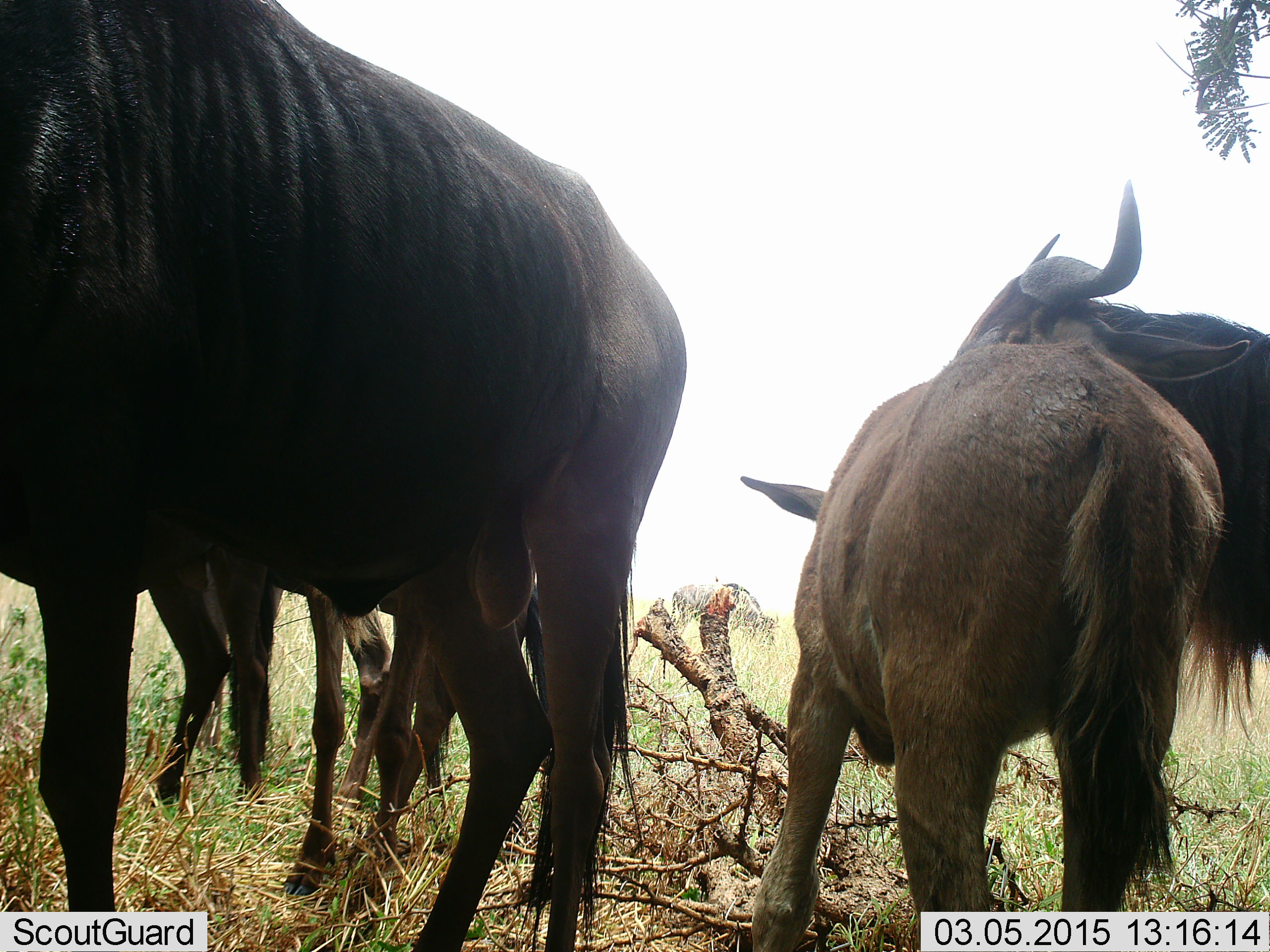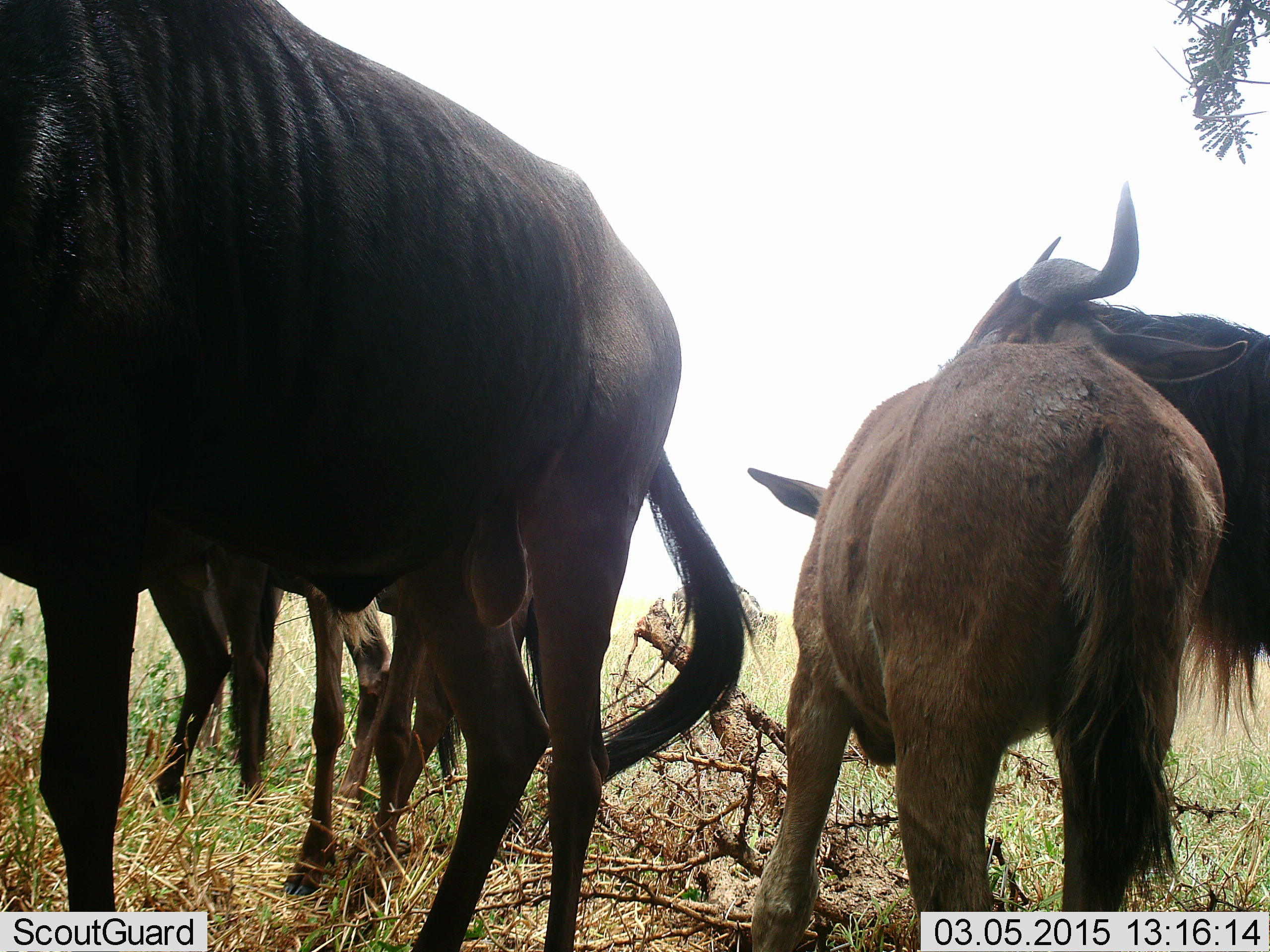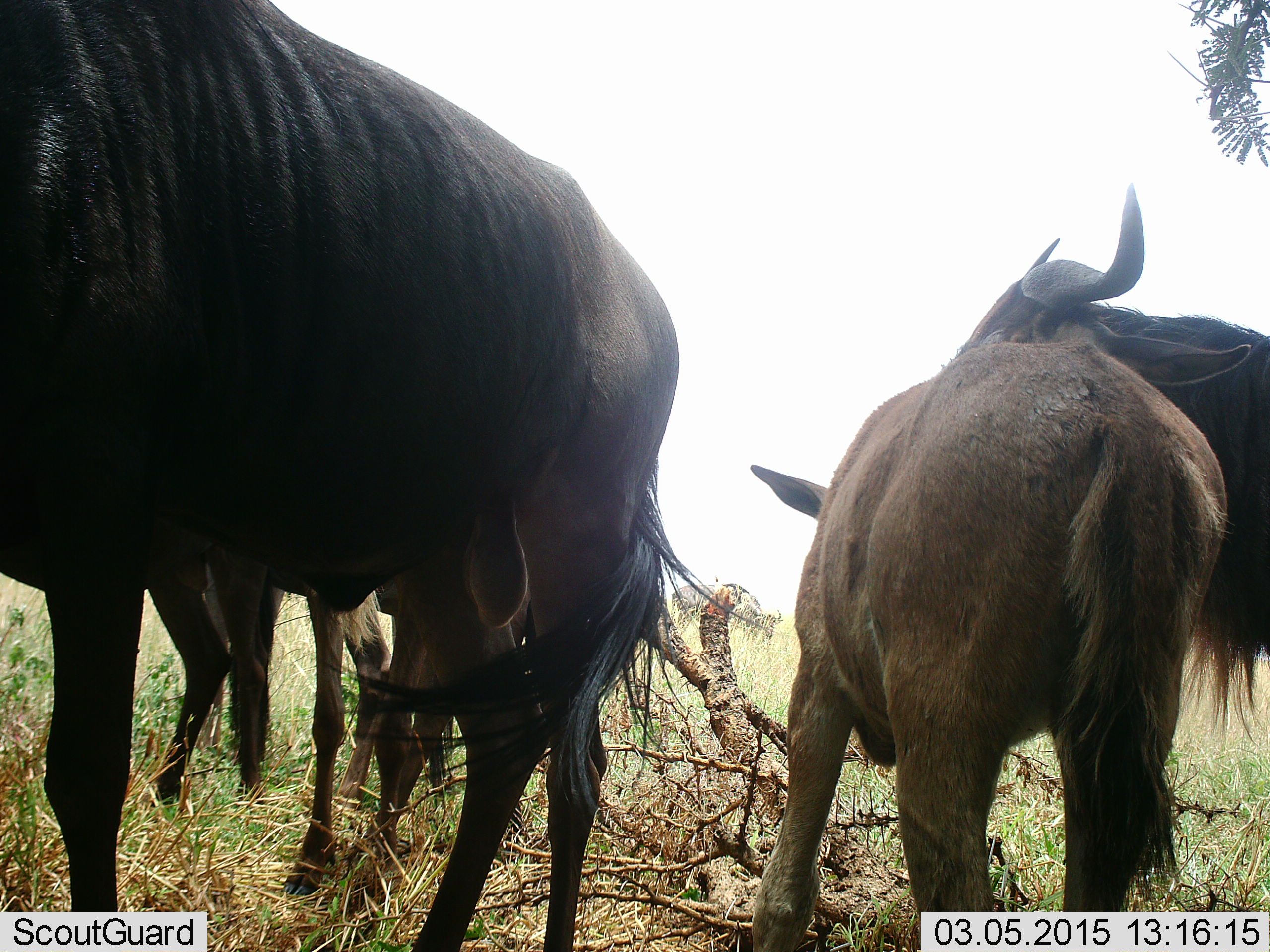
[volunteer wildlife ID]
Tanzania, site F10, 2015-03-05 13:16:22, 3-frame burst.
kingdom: Animalia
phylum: Chordata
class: Mammalia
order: Artiodactyla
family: Bovidae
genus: Connochaetes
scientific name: Connochaetes taurinus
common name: blue wildebeest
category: wildebeest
Wildebeest (blue wildebeest) (Connochaetes taurinus), count 4. Behavior (volunteer vote fractions): standing 90%, resting 0%, moving 0%, interacting 10%. Young present (vote fraction): 60%. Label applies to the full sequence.